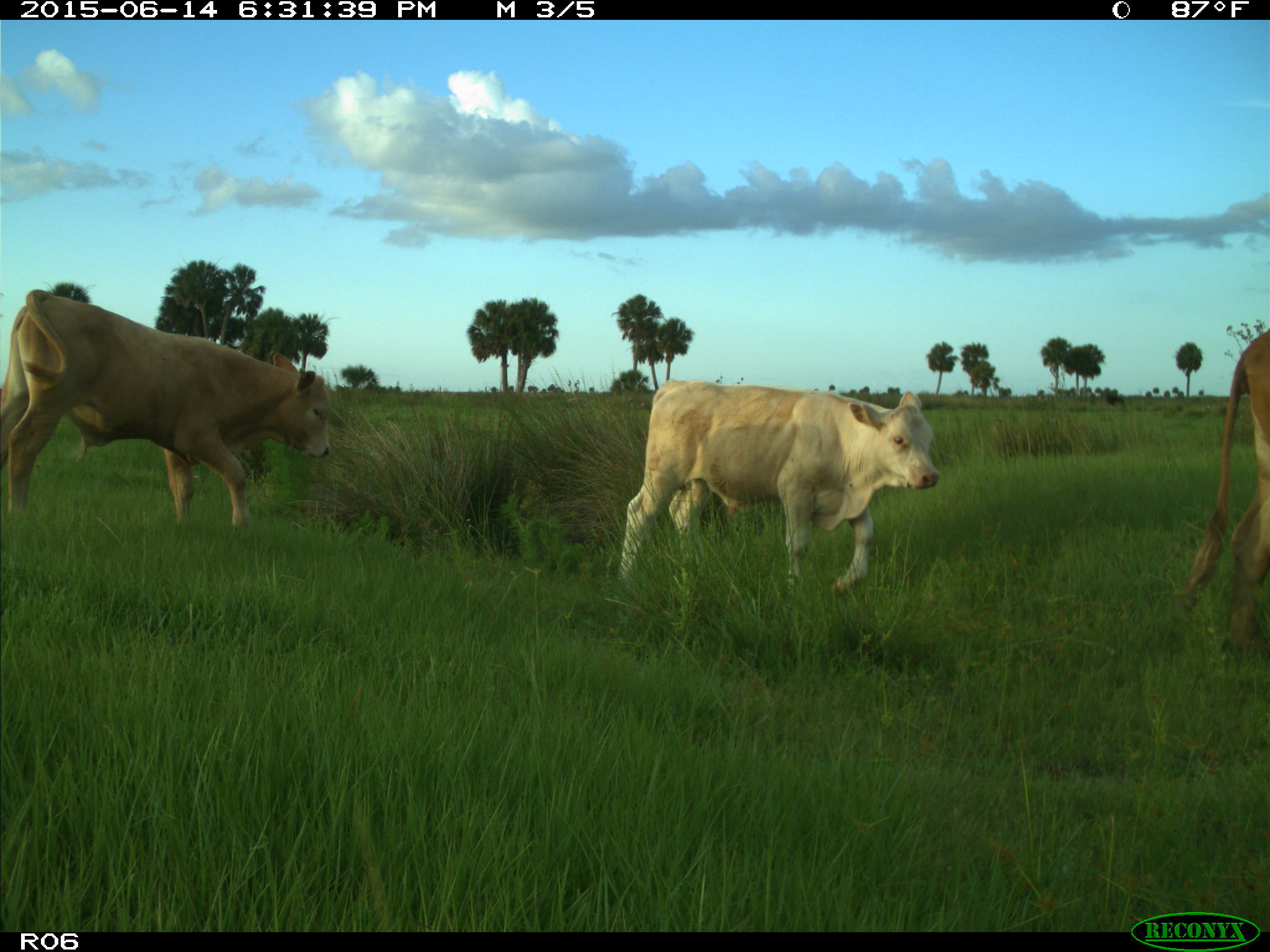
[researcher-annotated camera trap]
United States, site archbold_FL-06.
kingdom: Animalia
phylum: Chordata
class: Mammalia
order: Artiodactyla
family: Bovidae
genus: Bos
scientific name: Bos taurus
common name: domestic cow